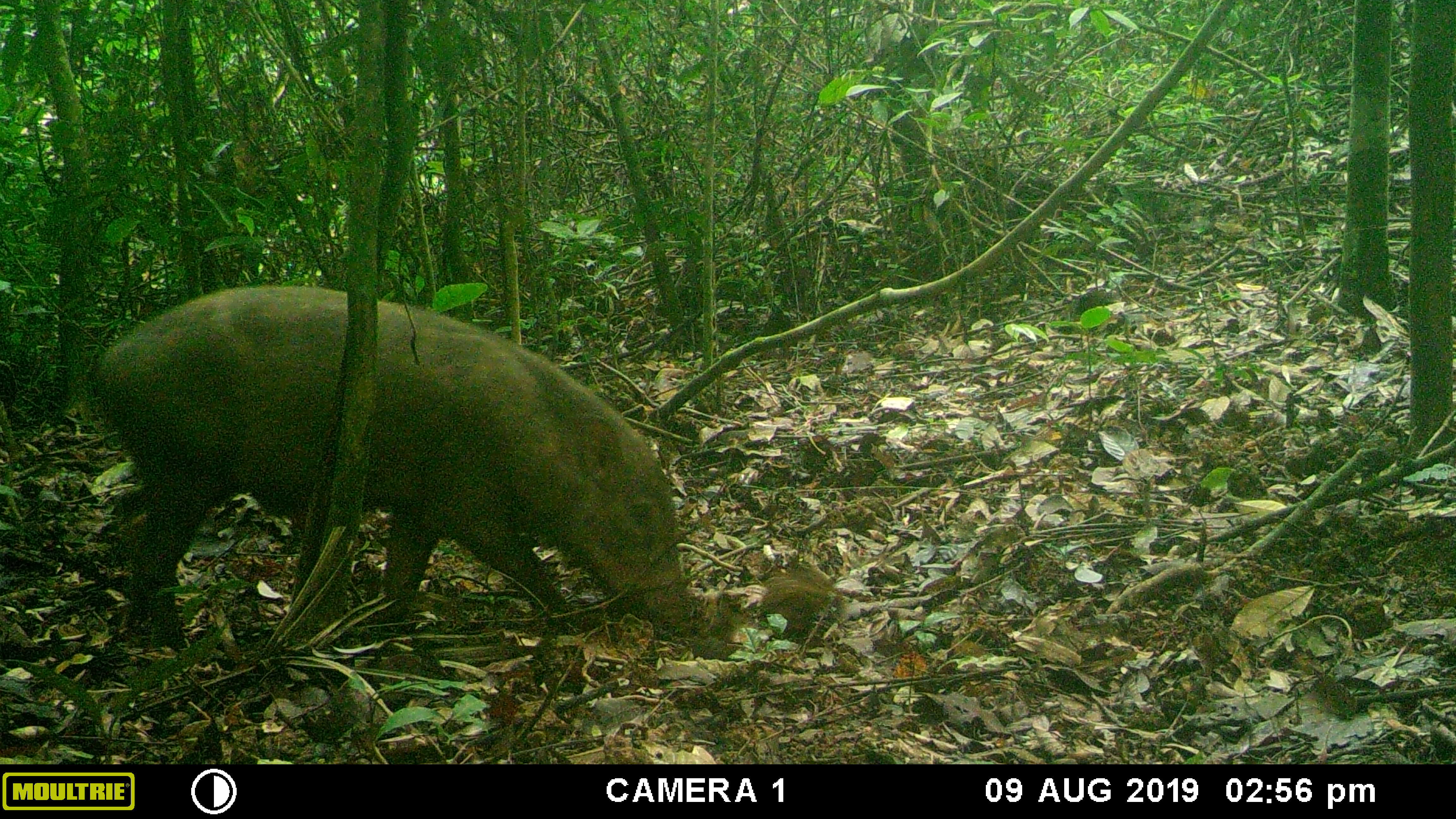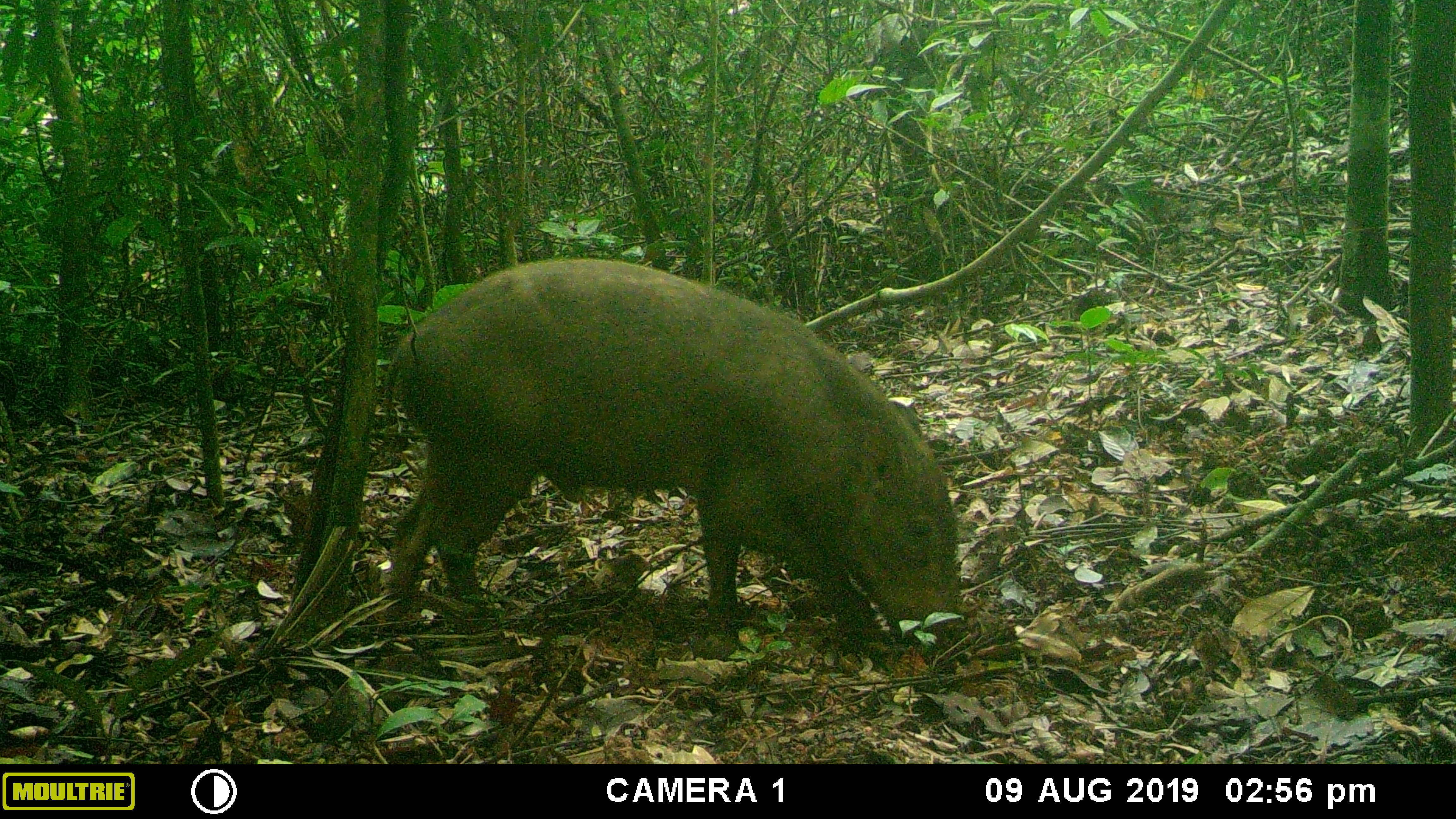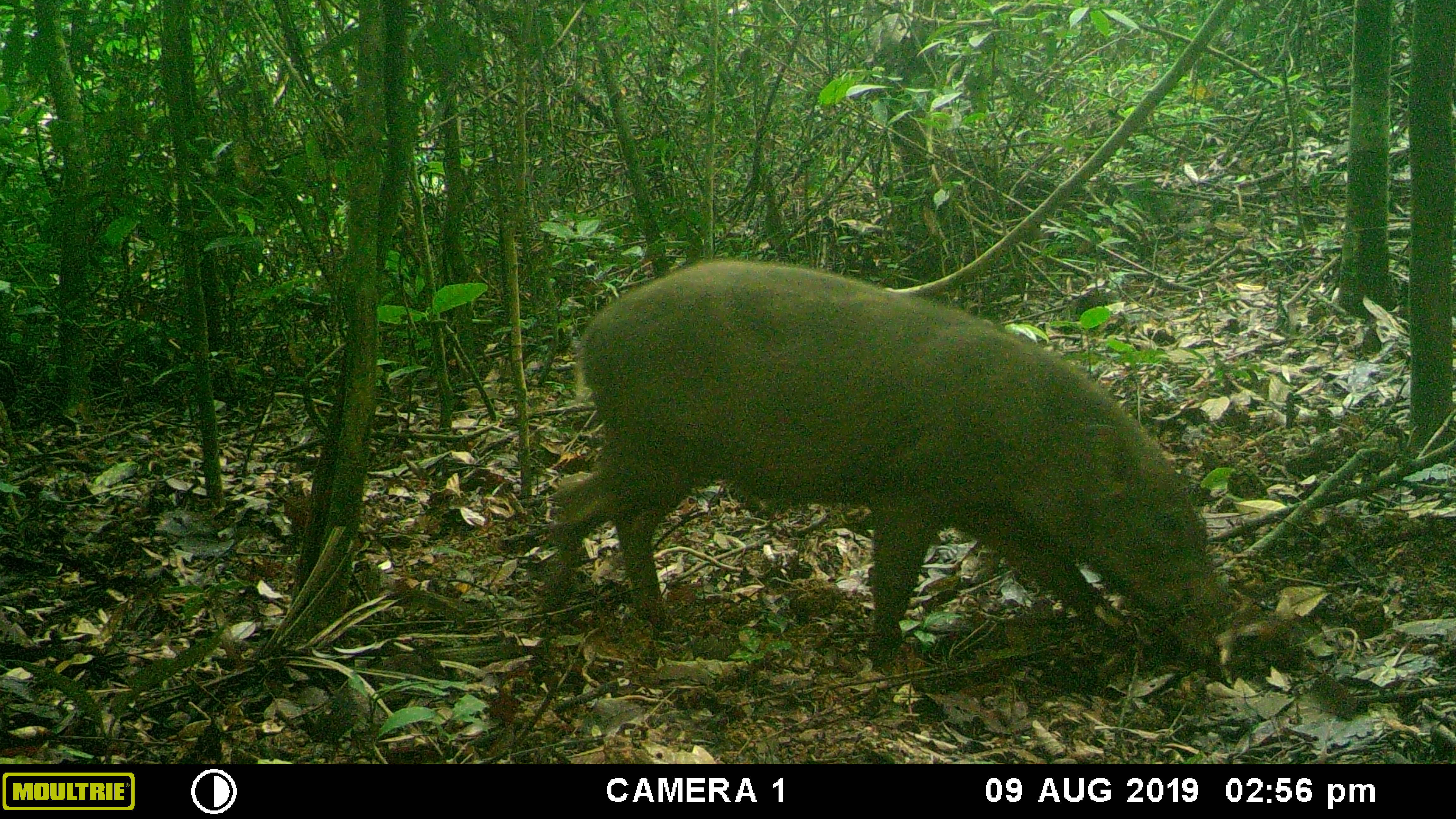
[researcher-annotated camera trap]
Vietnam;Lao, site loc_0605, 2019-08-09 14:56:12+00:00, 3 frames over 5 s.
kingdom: Animalia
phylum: Chordata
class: Mammalia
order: Artiodactyla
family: Suidae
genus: Sus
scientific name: Sus scrofa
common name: eurasian wild pig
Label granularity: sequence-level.